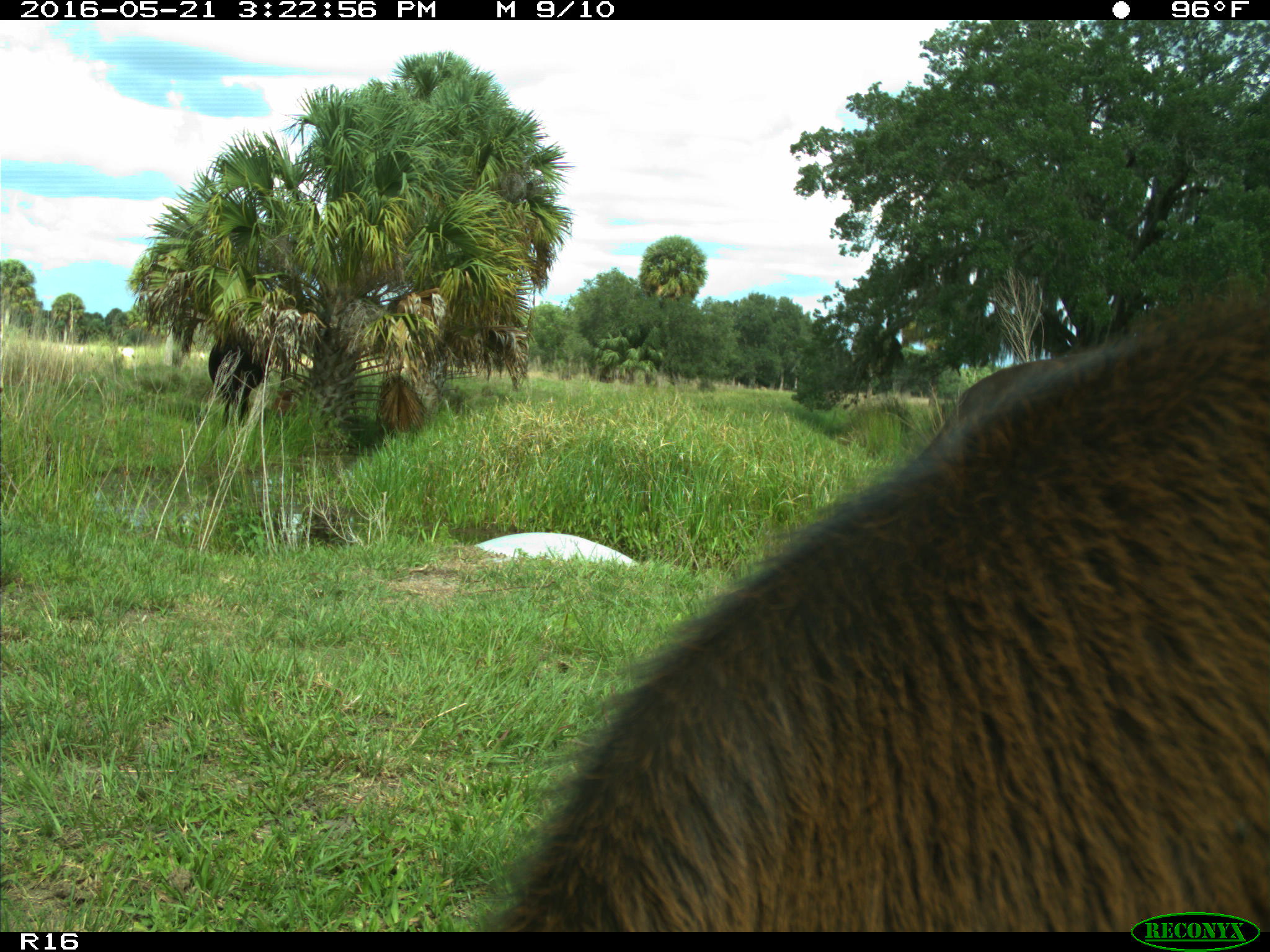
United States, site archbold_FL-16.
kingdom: Animalia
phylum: Chordata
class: Mammalia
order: Artiodactyla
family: Bovidae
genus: Bos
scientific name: Bos taurus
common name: domestic cow